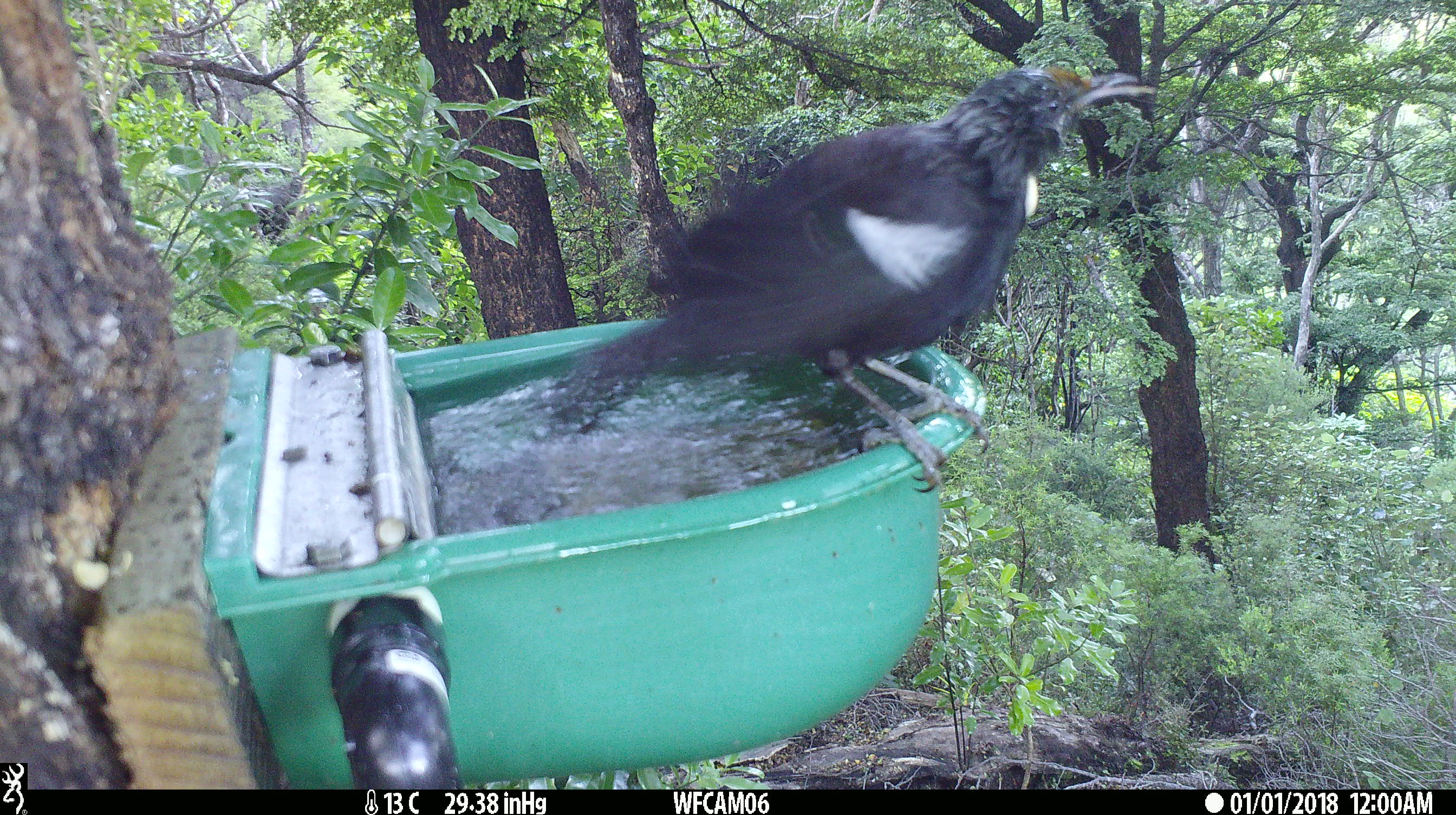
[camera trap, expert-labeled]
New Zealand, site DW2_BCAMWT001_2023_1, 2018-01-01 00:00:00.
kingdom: Animalia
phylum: Chordata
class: Aves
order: Passeriformes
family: Meliphagidae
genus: Prosthemadera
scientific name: Prosthemadera novaeseelandiae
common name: tui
Tui (Prosthemadera novaeseelandiae).